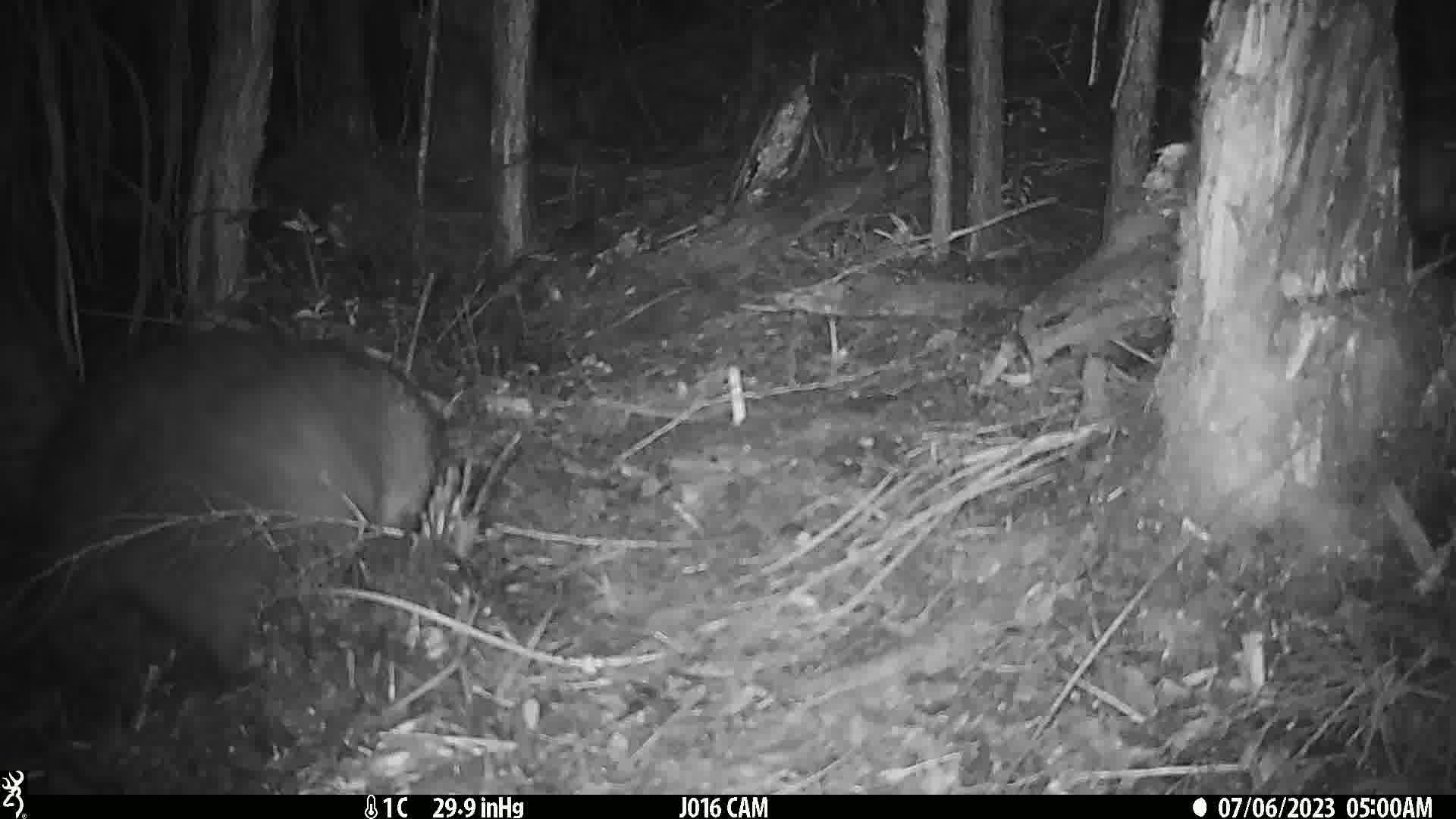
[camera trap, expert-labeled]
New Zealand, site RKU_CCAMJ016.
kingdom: Animalia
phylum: Chordata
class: Mammalia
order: Diprotodontia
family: Phalangeridae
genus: Trichosurus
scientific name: Trichosurus vulpecula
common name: common brushtail possum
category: possum